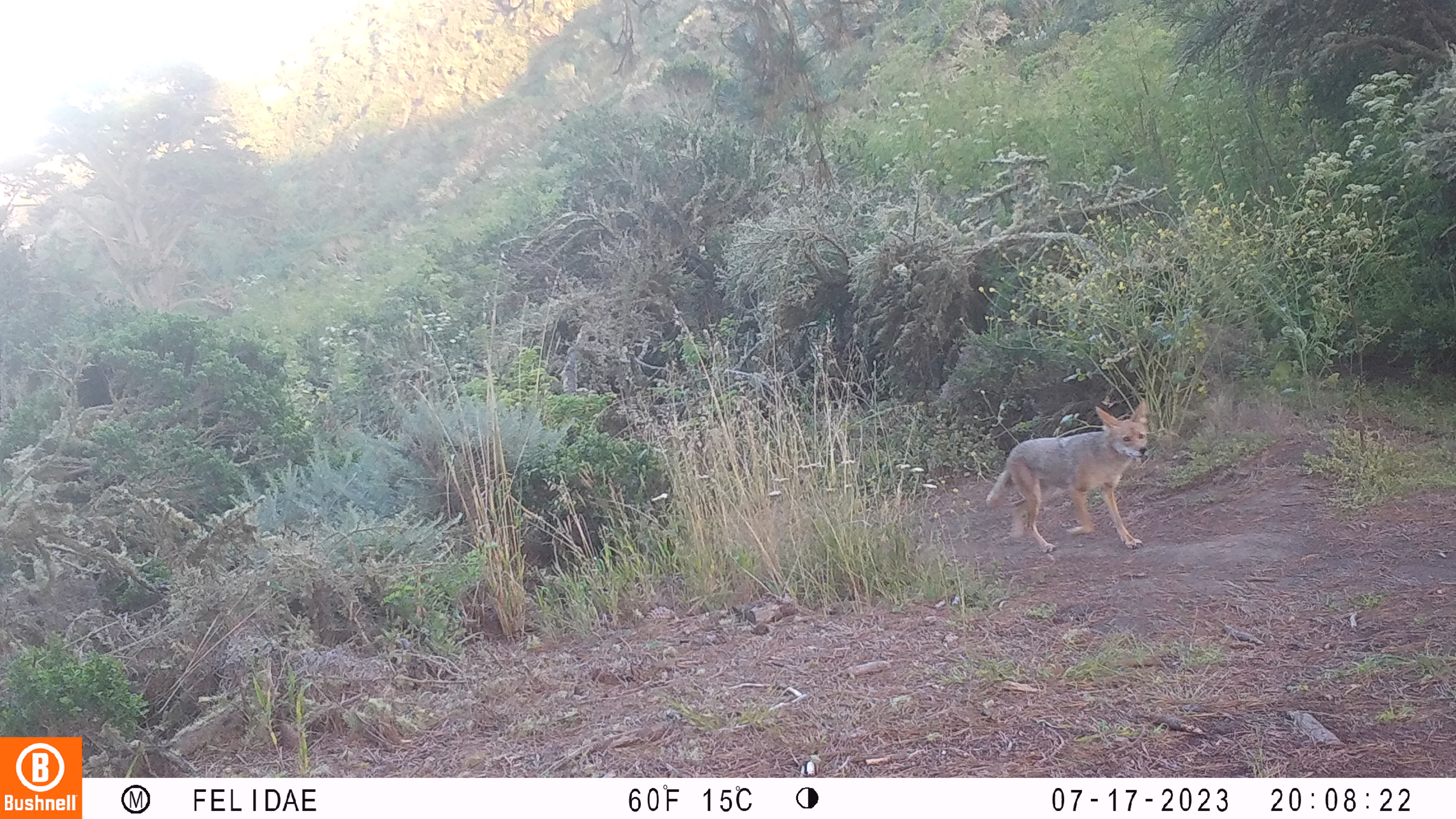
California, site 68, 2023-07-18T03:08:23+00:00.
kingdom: Animalia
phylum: Chordata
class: Mammalia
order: Carnivora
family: Canidae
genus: Canis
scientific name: Canis latrans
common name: coyote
Coyote (Canis latrans).